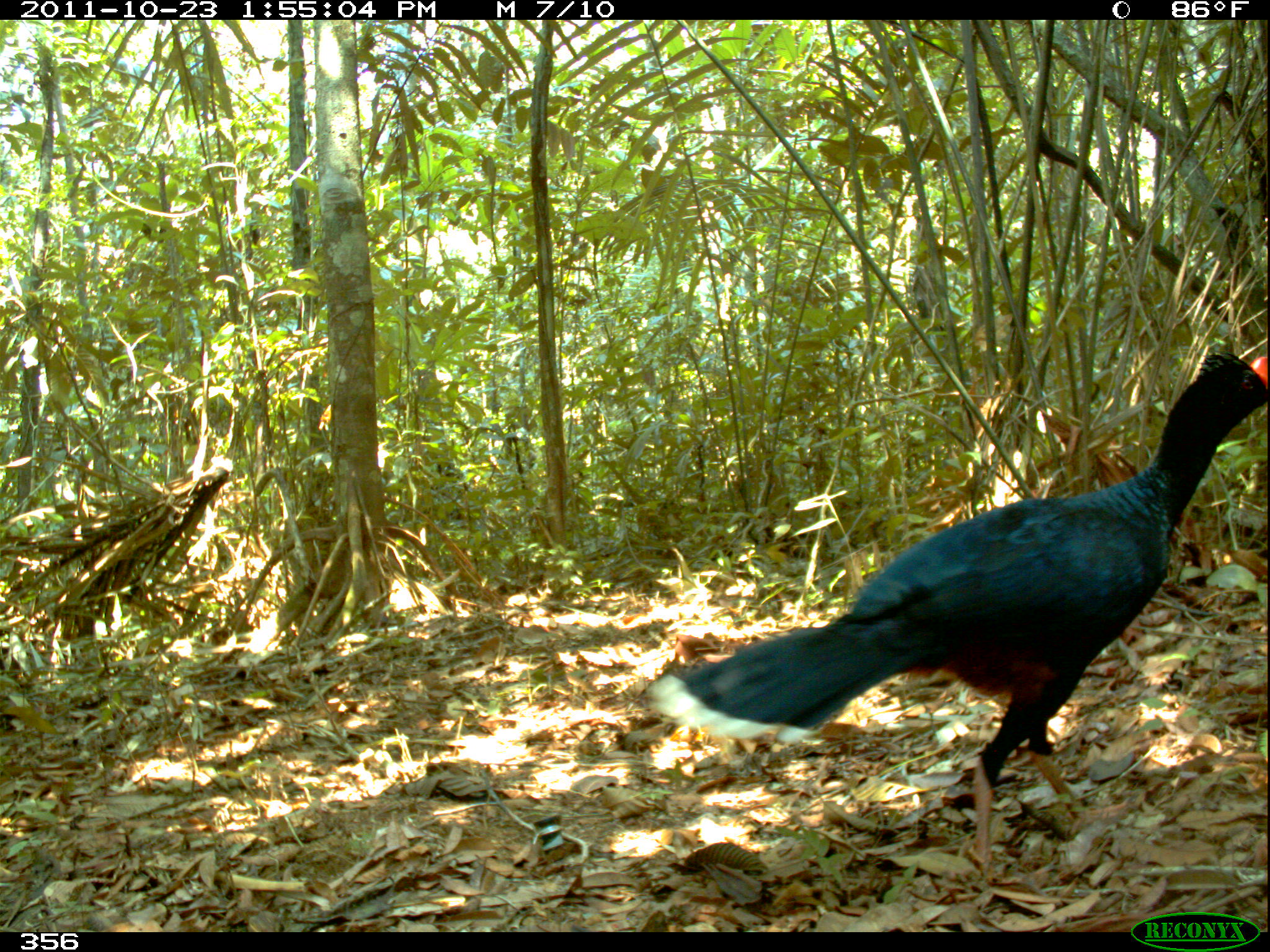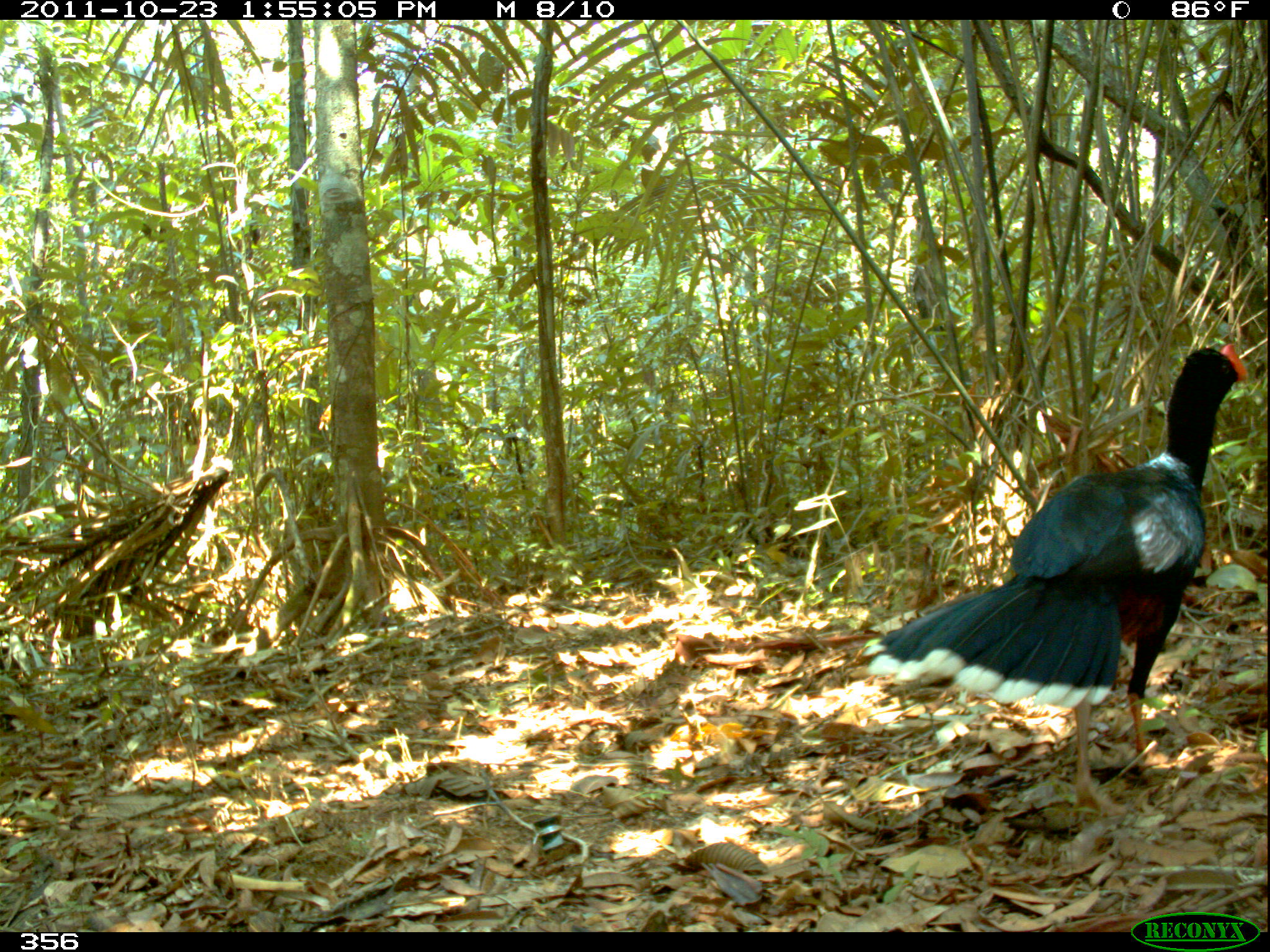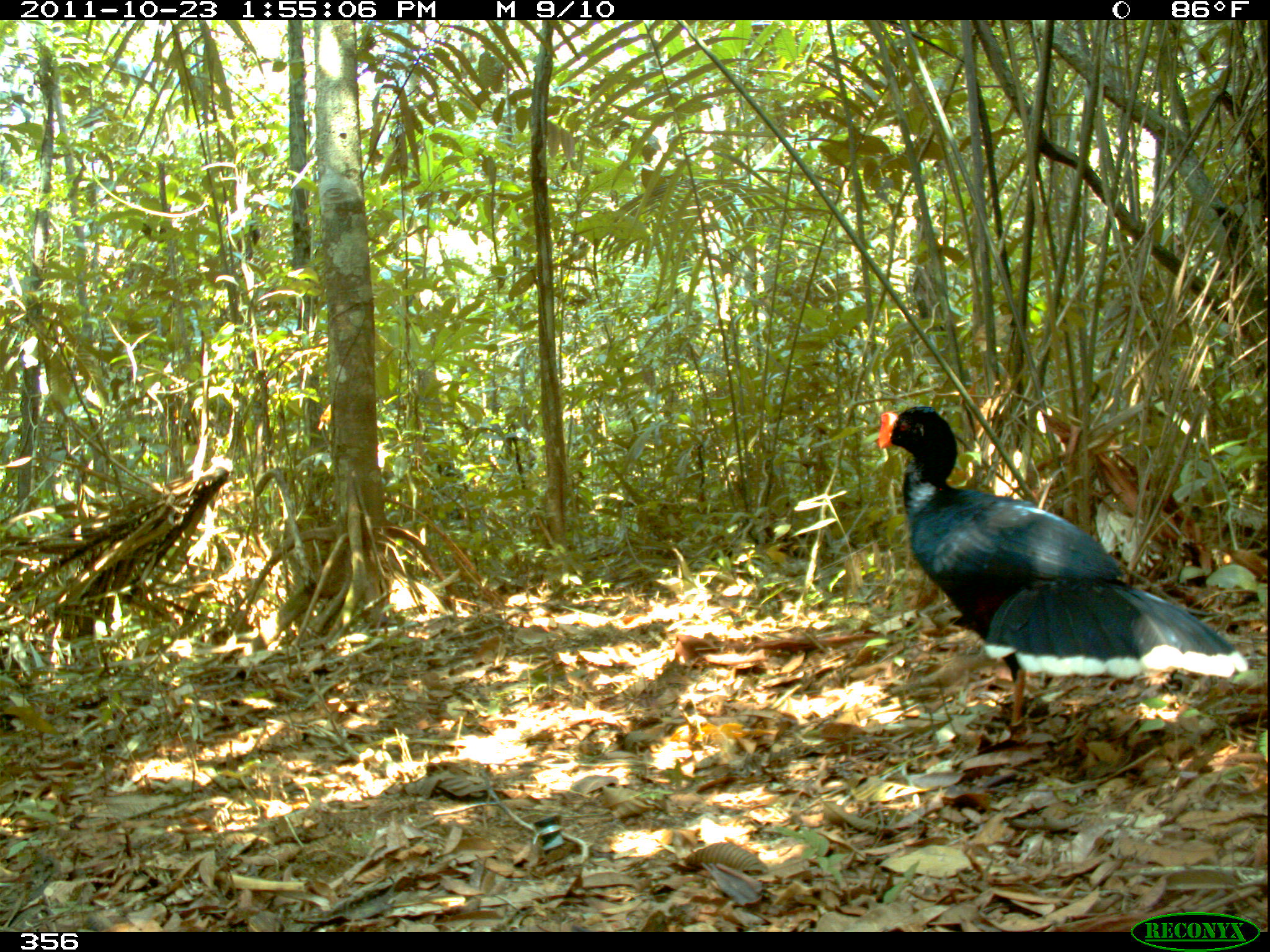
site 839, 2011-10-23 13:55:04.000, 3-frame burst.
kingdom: Animalia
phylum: Chordata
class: Aves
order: Galliformes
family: Cracidae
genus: Mitu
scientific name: Mitu tuberosum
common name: razor-billed curassow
Mitu tuberosum (razor-billed curassow).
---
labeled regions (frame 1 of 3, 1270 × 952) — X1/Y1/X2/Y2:
mitu tuberosum: 645/348/1269/876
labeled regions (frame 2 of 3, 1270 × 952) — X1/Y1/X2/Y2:
mitu tuberosum: 862/341/1250/817